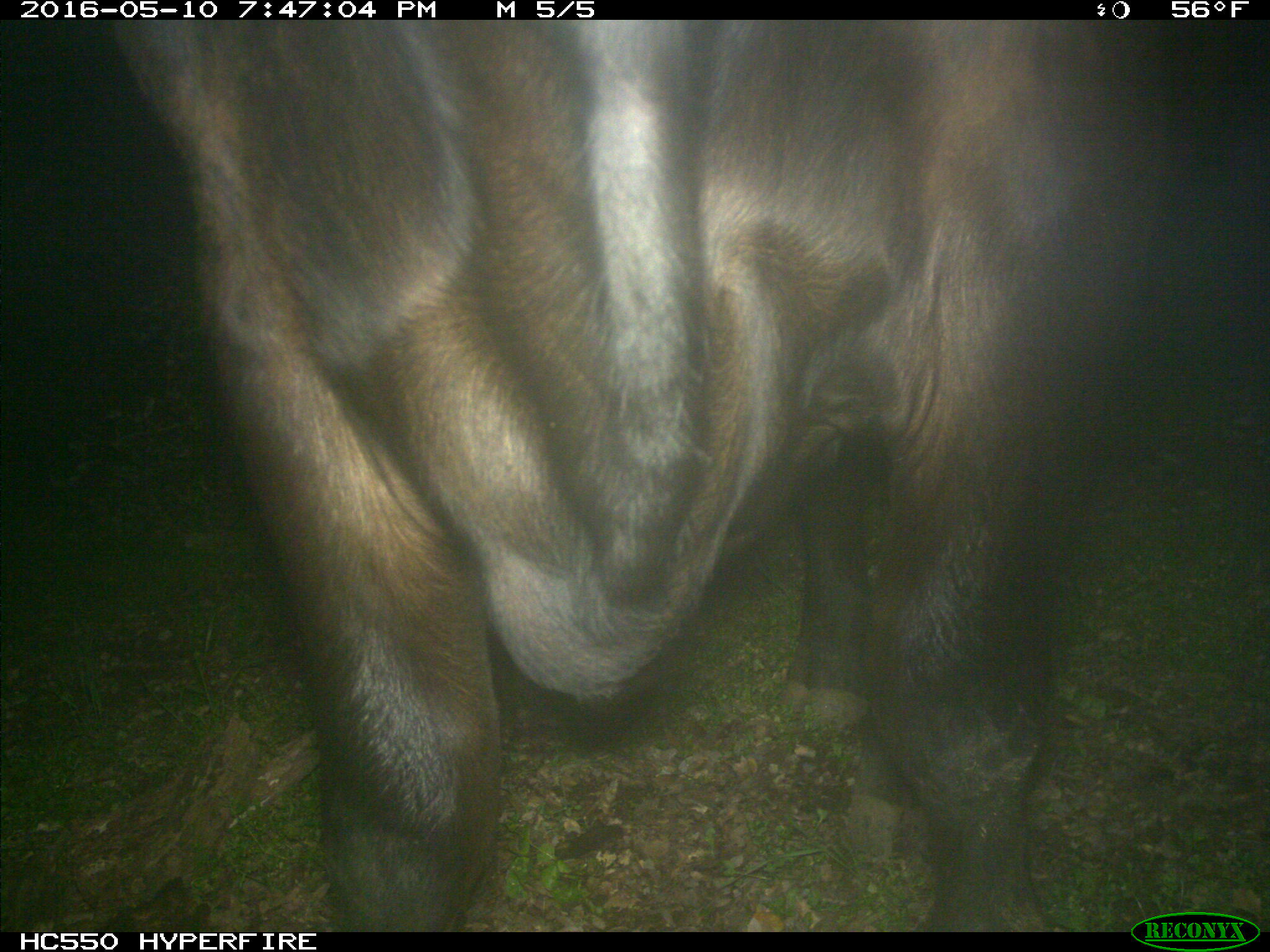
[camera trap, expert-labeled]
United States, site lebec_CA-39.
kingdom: Animalia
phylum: Chordata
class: Mammalia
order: Artiodactyla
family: Bovidae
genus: Bos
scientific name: Bos taurus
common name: domestic cow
Bos taurus (domestic cow).